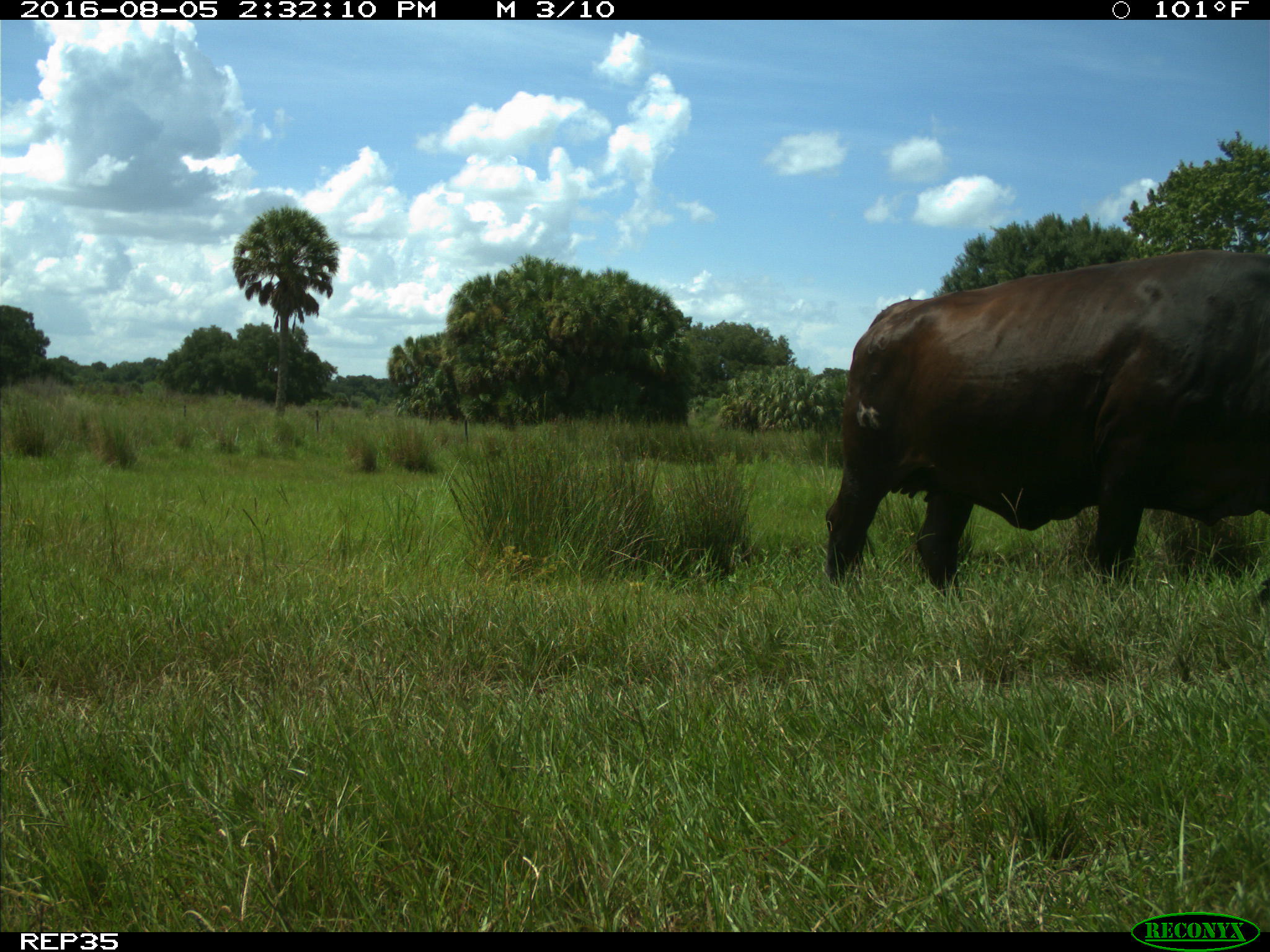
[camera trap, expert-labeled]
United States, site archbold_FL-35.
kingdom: Animalia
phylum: Chordata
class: Mammalia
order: Artiodactyla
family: Bovidae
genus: Bos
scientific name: Bos taurus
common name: domestic cow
Bos taurus (domestic cow).